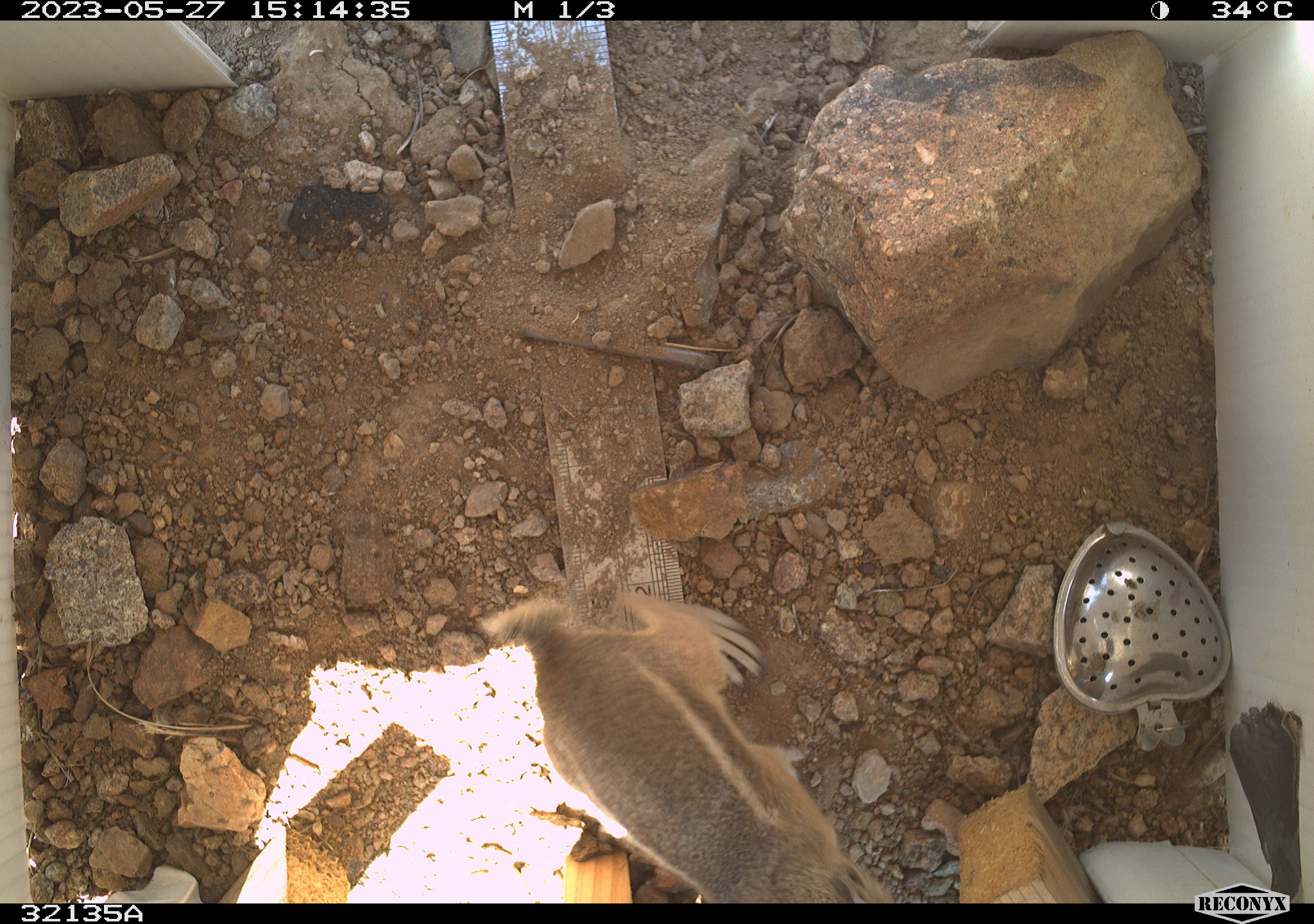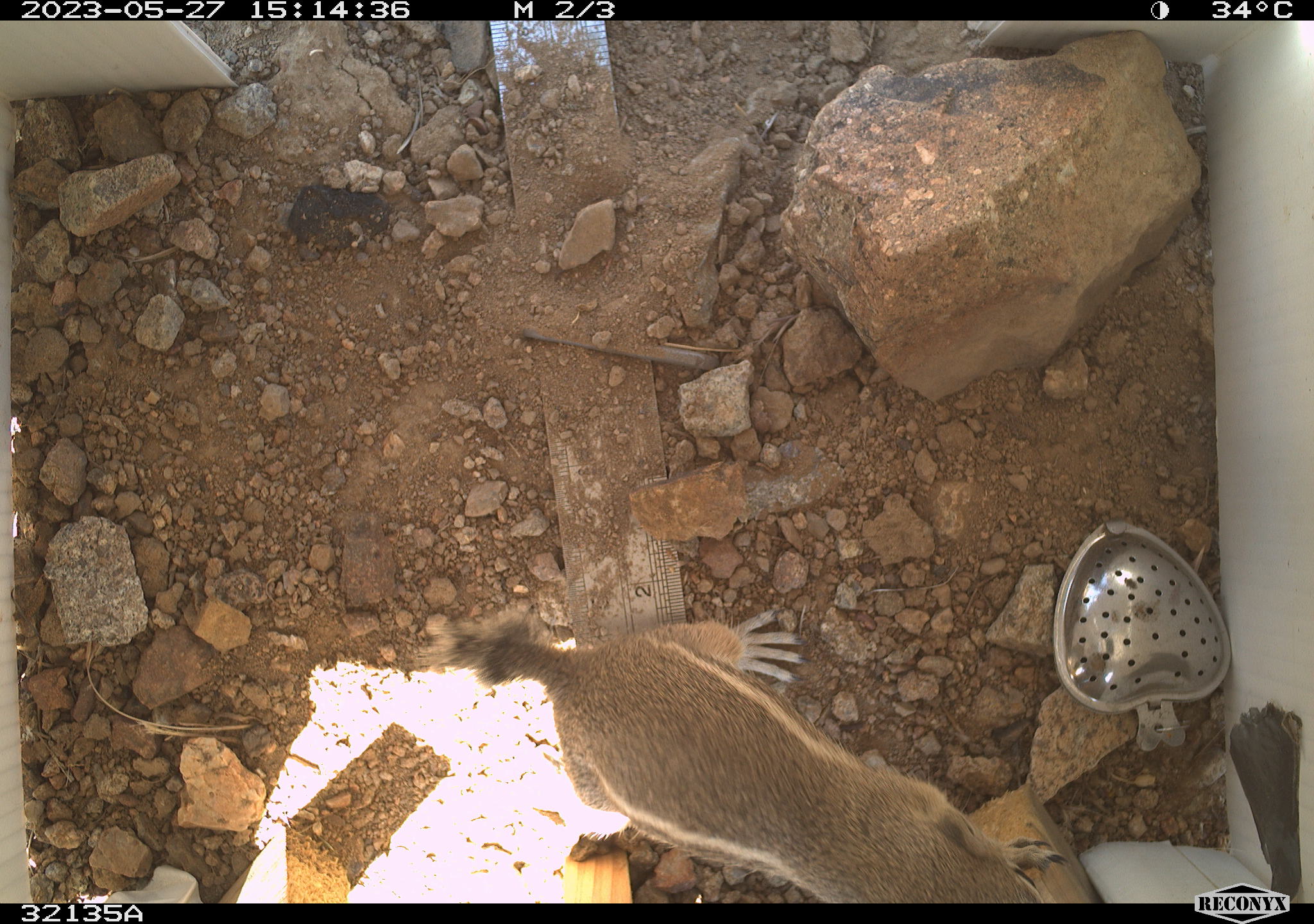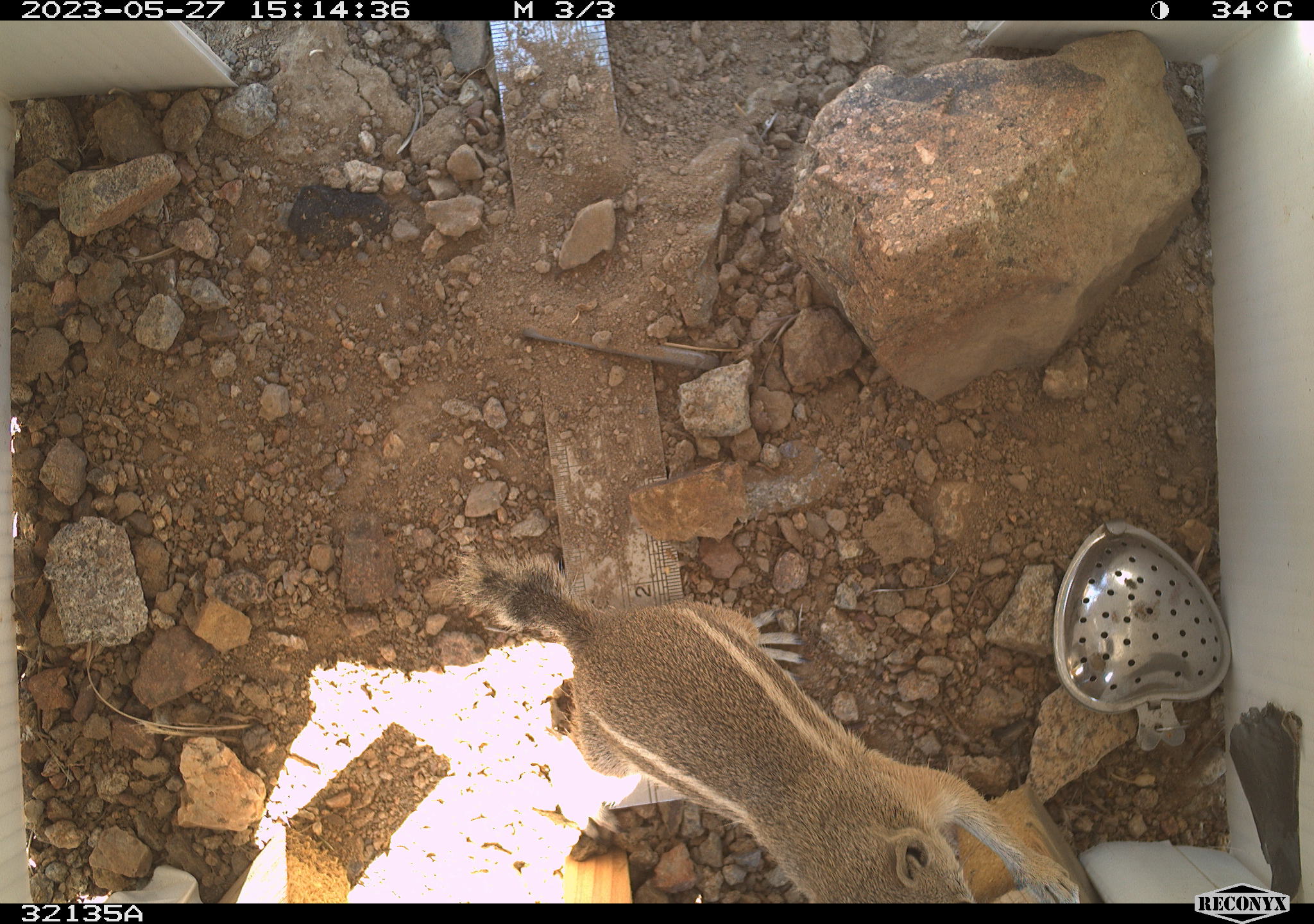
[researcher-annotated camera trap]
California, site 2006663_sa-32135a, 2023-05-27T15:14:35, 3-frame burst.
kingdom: Animalia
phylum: Chordata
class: Mammalia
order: Rodentia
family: Sciuridae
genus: Ammospermophilus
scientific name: Ammospermophilus leucurus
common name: white-tailed antelope squirrel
White-tailed antelope squirrel (Ammospermophilus leucurus).